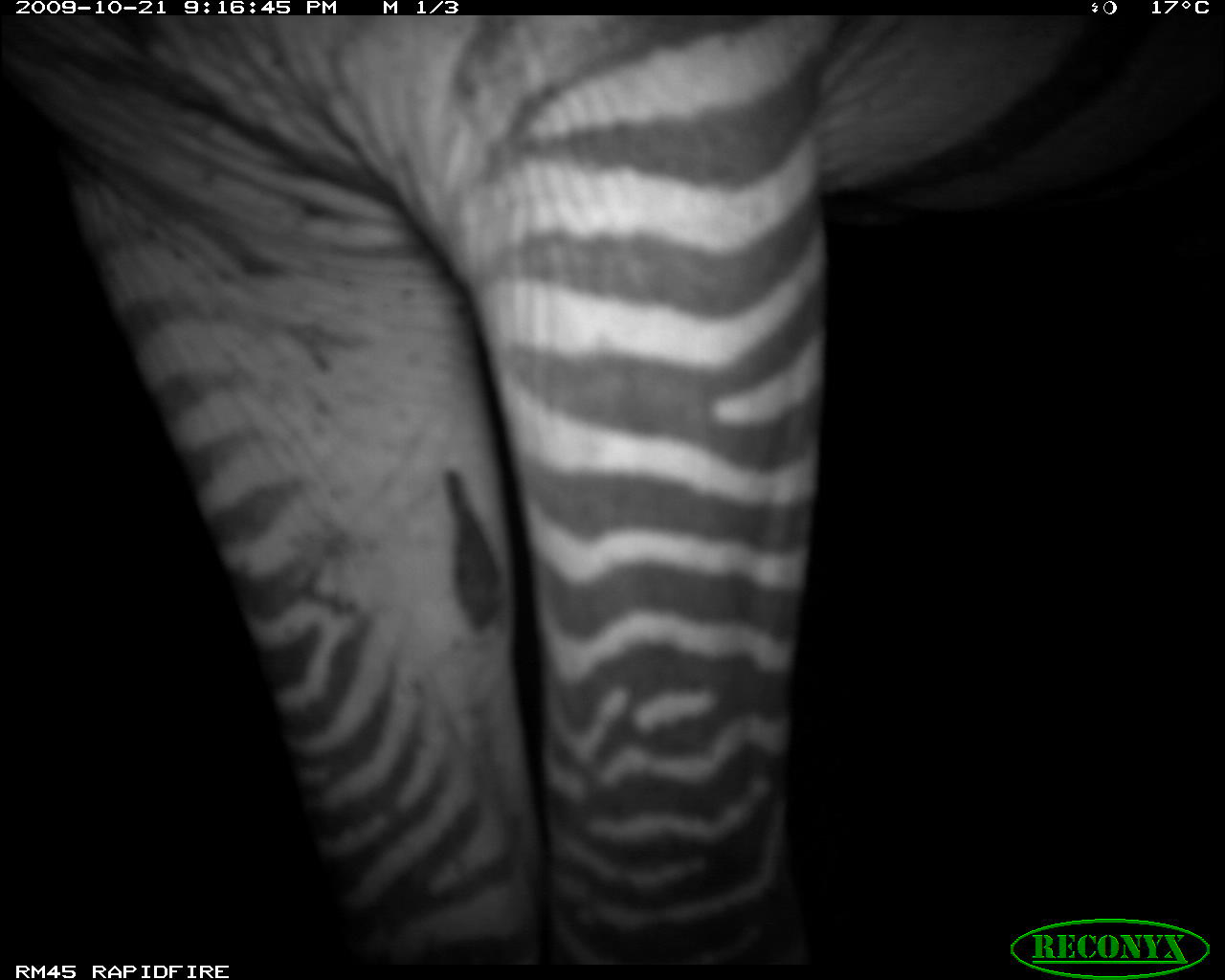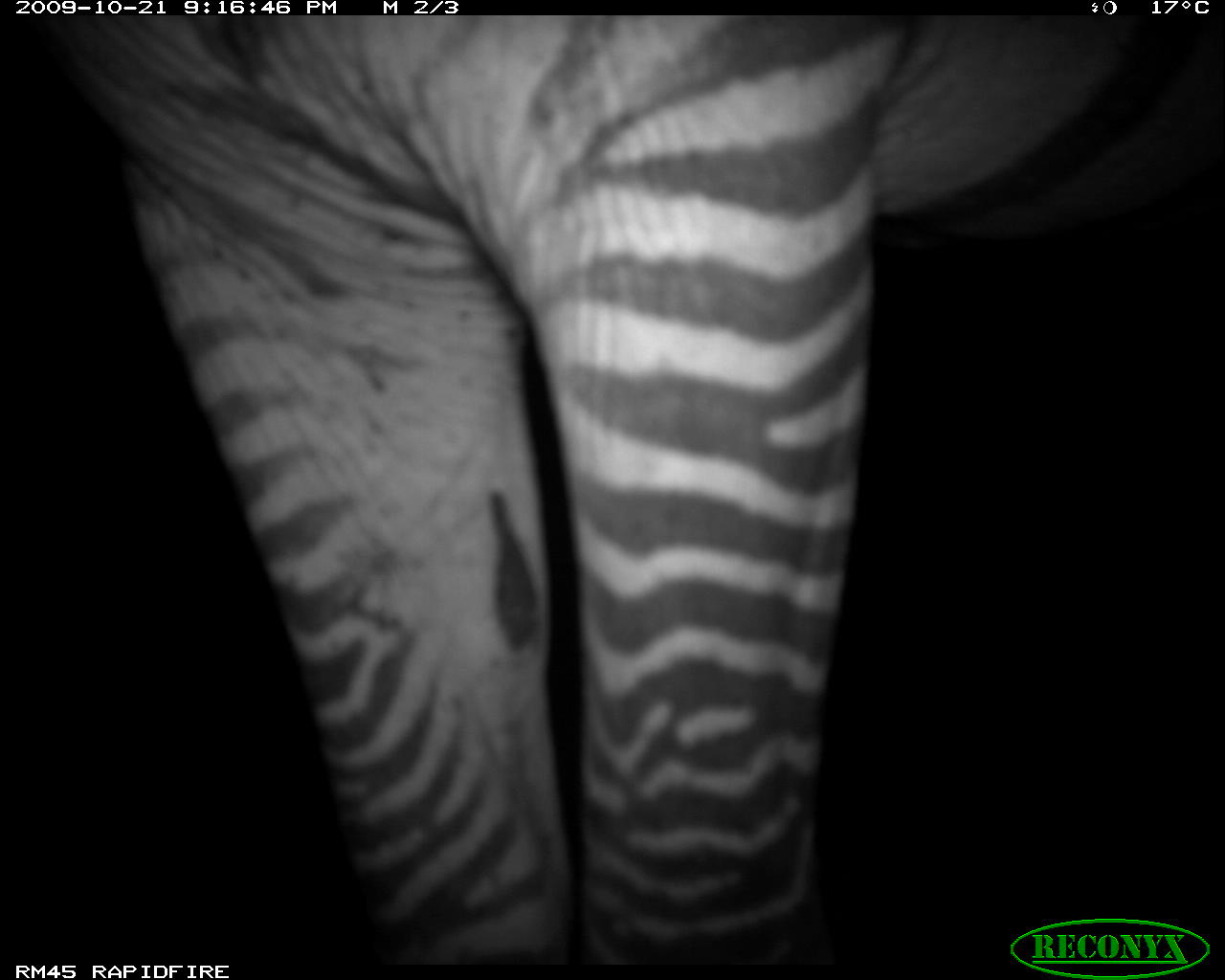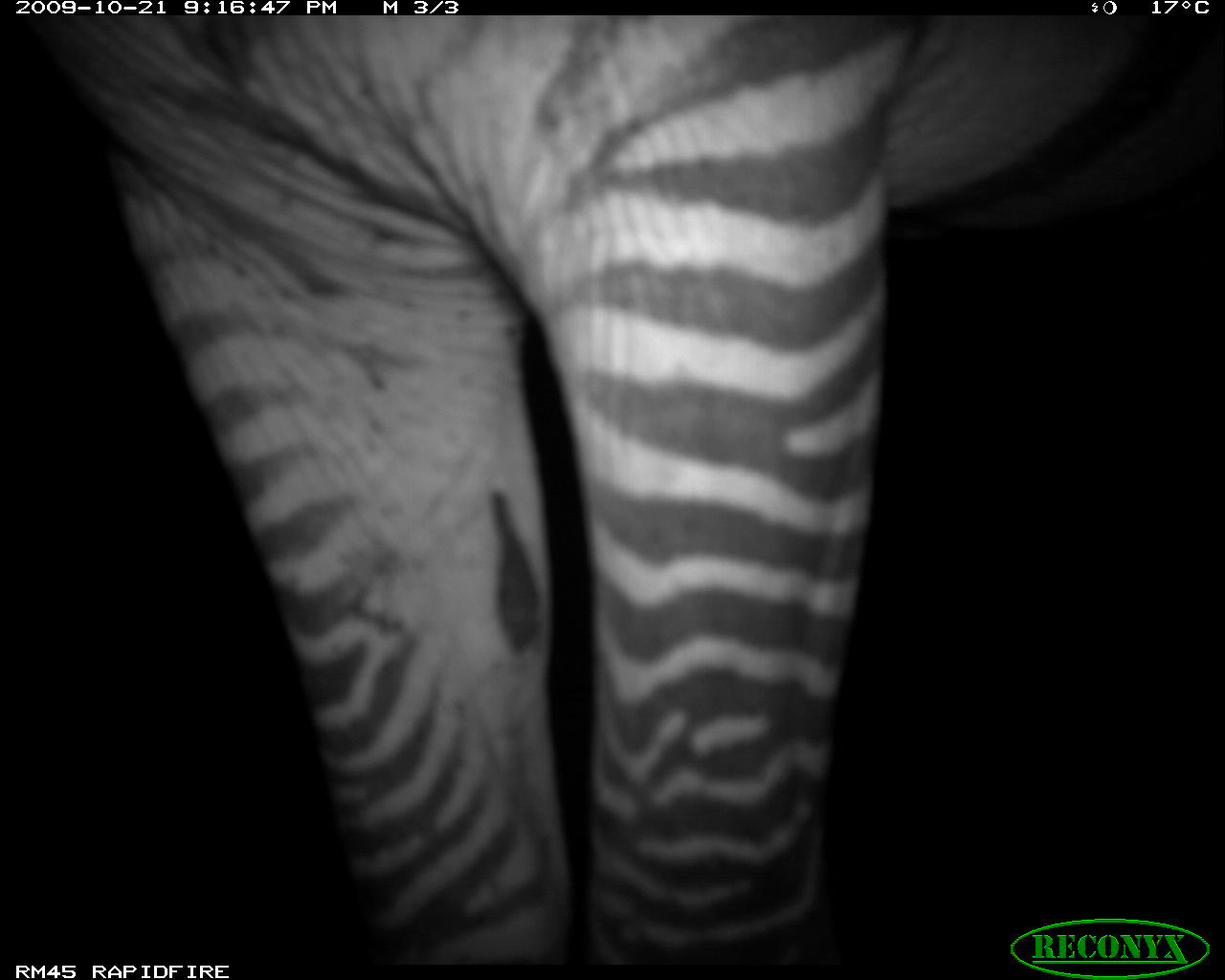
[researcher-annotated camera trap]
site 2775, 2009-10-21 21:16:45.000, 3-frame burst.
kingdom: Animalia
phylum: Chordata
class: Mammalia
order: Perissodactyla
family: Equidae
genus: Equus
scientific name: Equus quagga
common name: plains zebra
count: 1